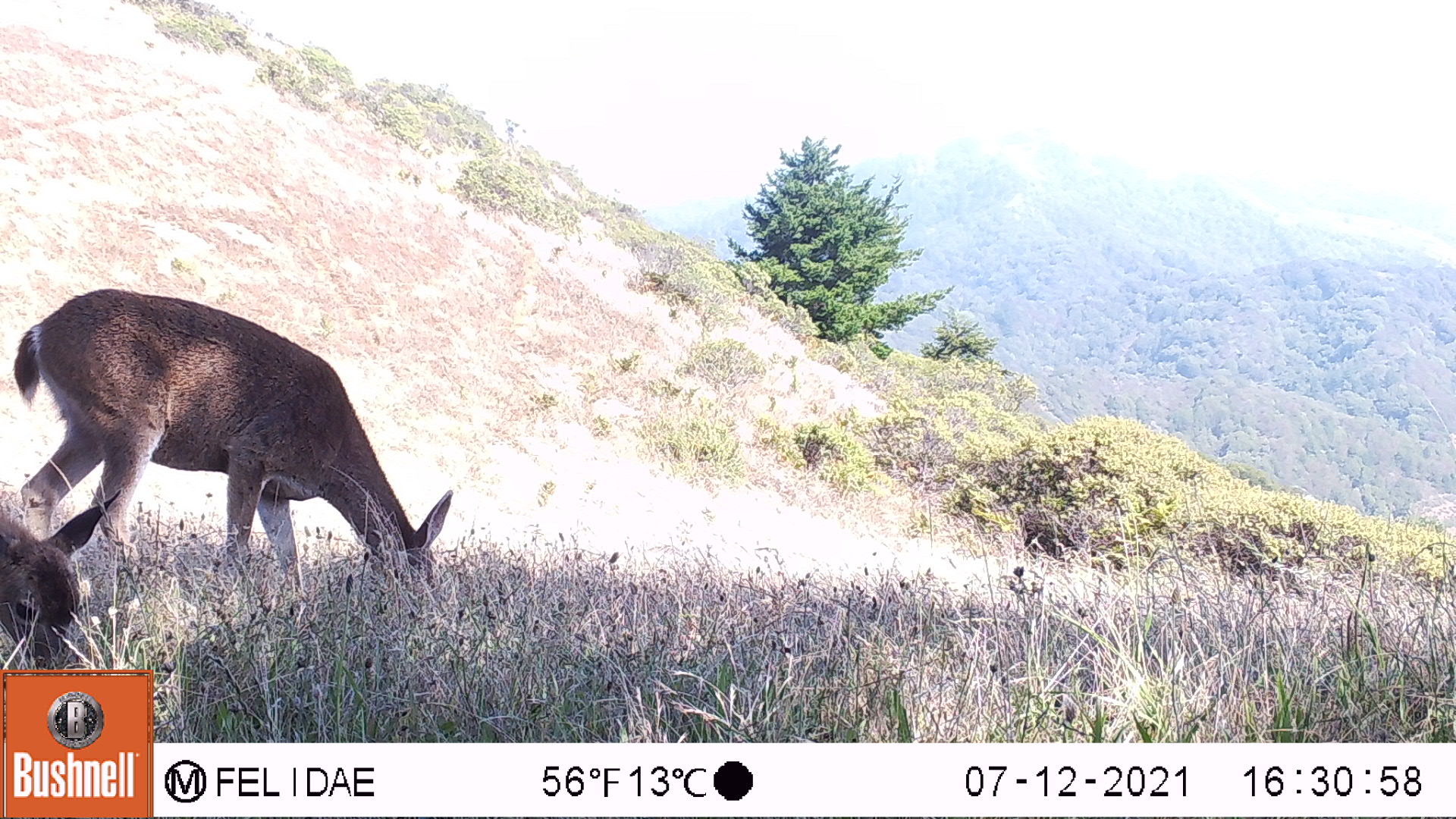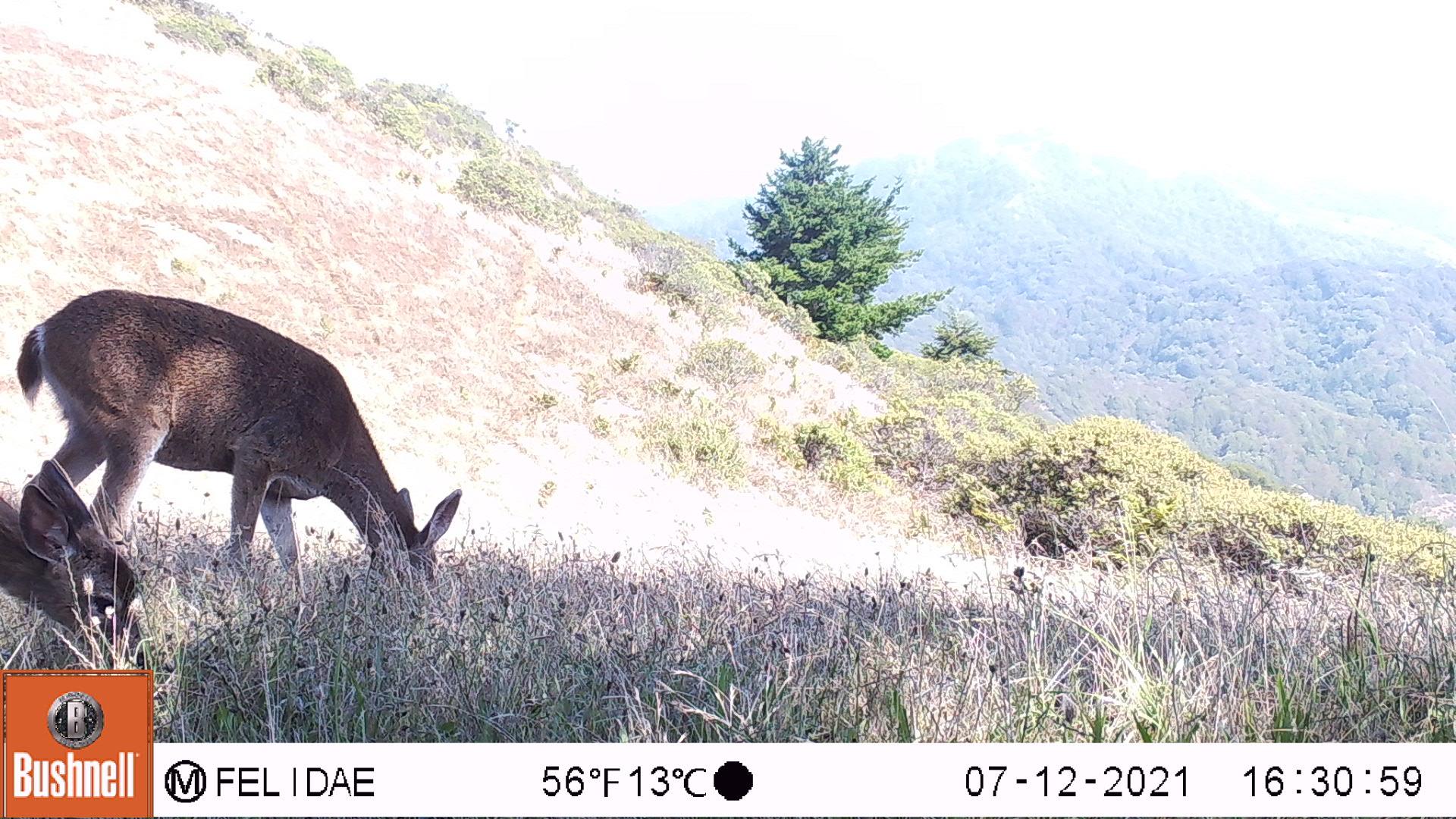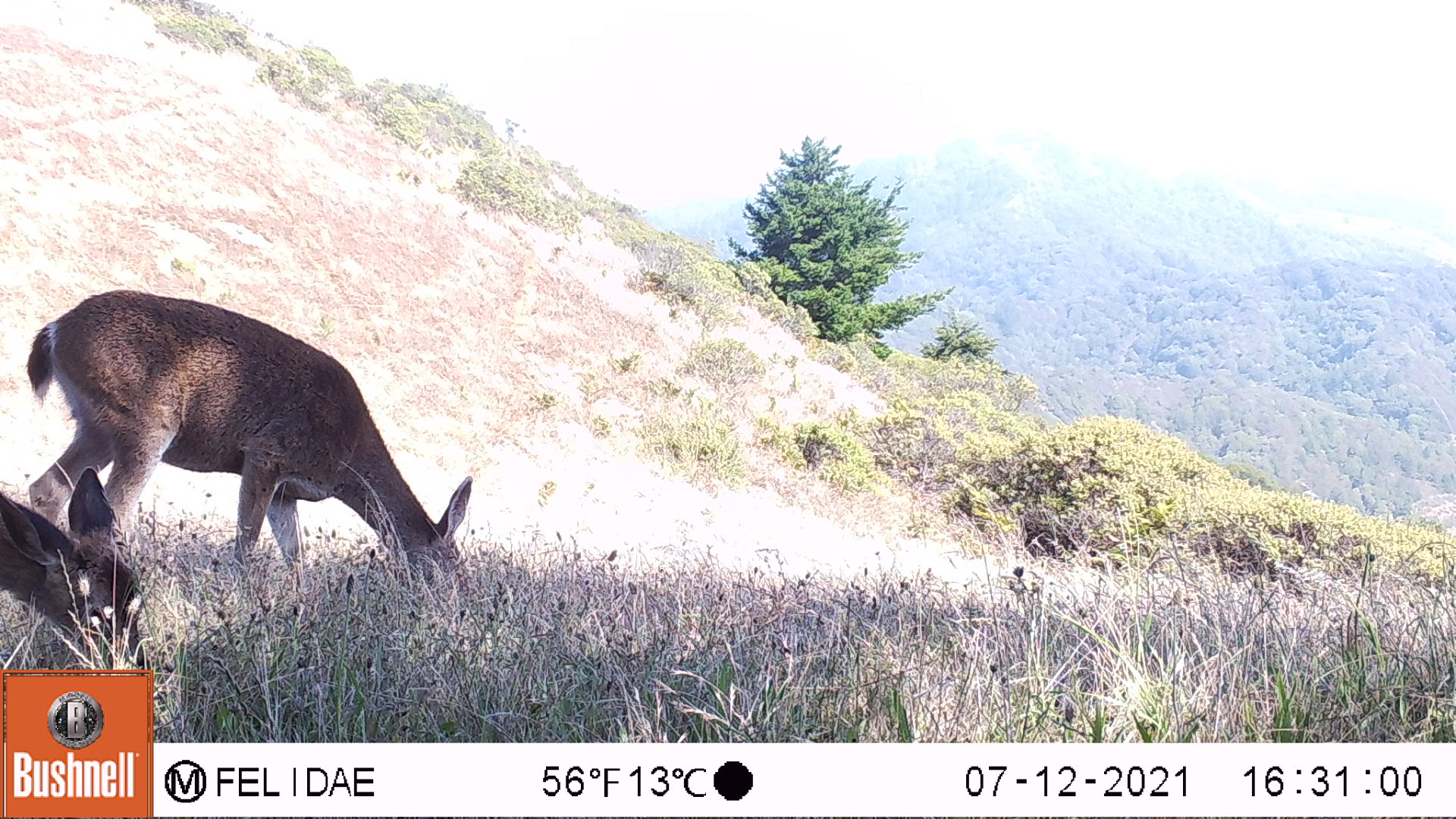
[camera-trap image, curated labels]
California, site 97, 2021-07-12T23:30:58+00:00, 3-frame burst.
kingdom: Animalia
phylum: Chordata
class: Mammalia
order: Artiodactyla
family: Cervidae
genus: Odocoileus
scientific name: Odocoileus hemionus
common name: mule deer